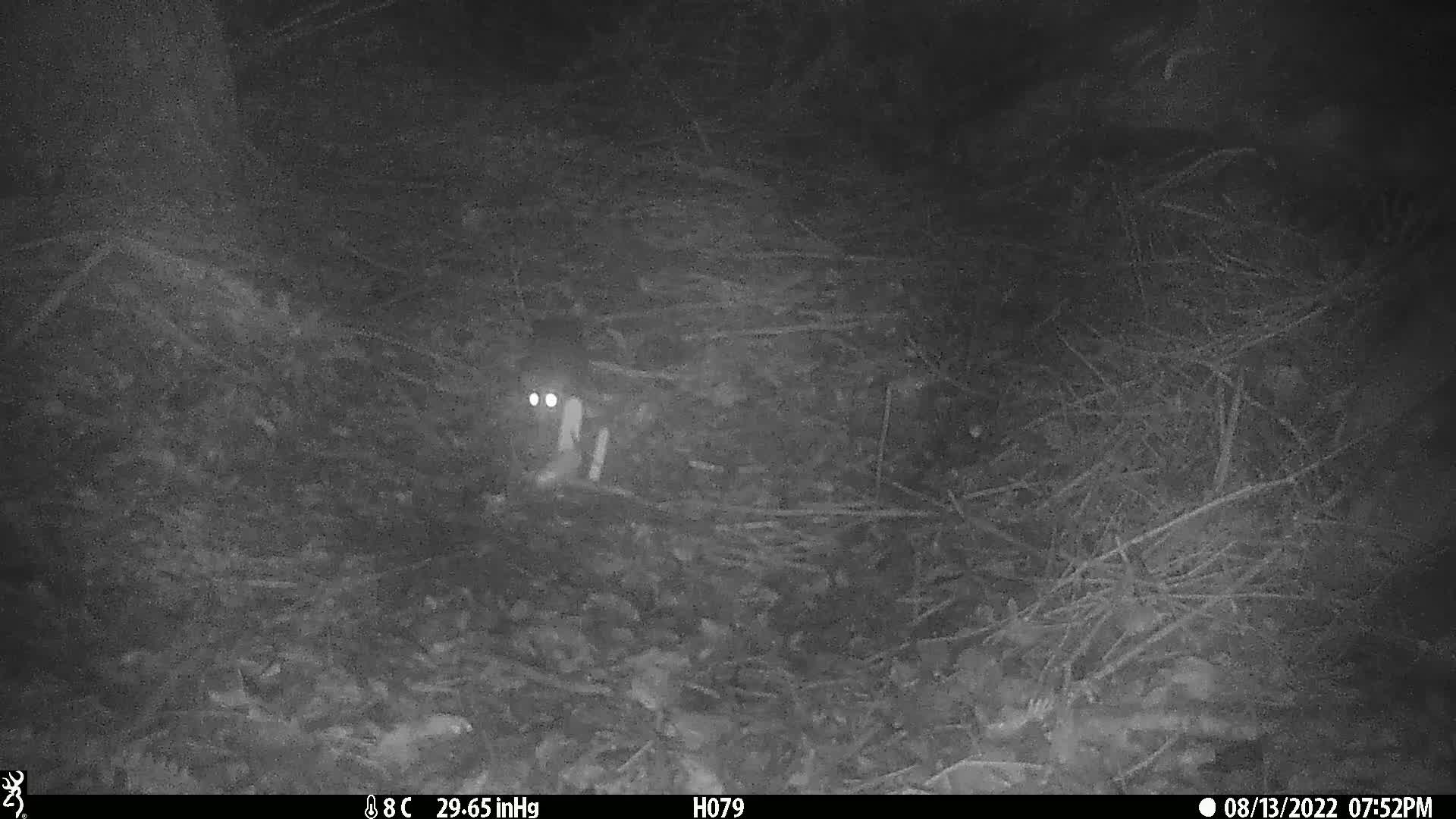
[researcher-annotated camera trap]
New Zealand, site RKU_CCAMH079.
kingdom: Animalia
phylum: Chordata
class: Mammalia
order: Rodentia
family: Muridae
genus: Rattus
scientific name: Rattus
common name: rat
Rat (Rattus).